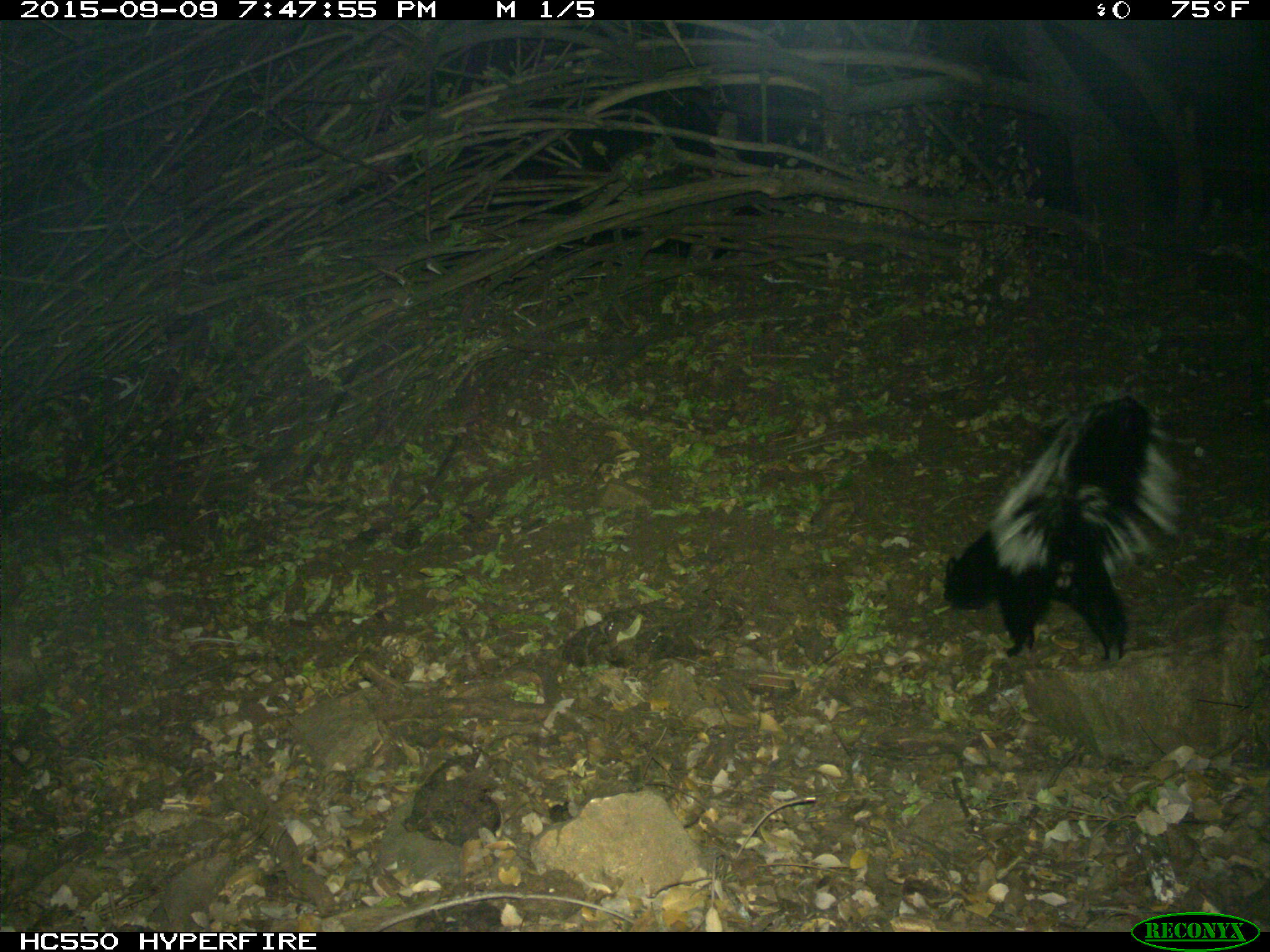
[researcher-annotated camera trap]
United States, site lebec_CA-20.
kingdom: Animalia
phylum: Chordata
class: Mammalia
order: Carnivora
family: Mephitidae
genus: Mephitis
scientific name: Mephitis mephitis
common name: striped skunk